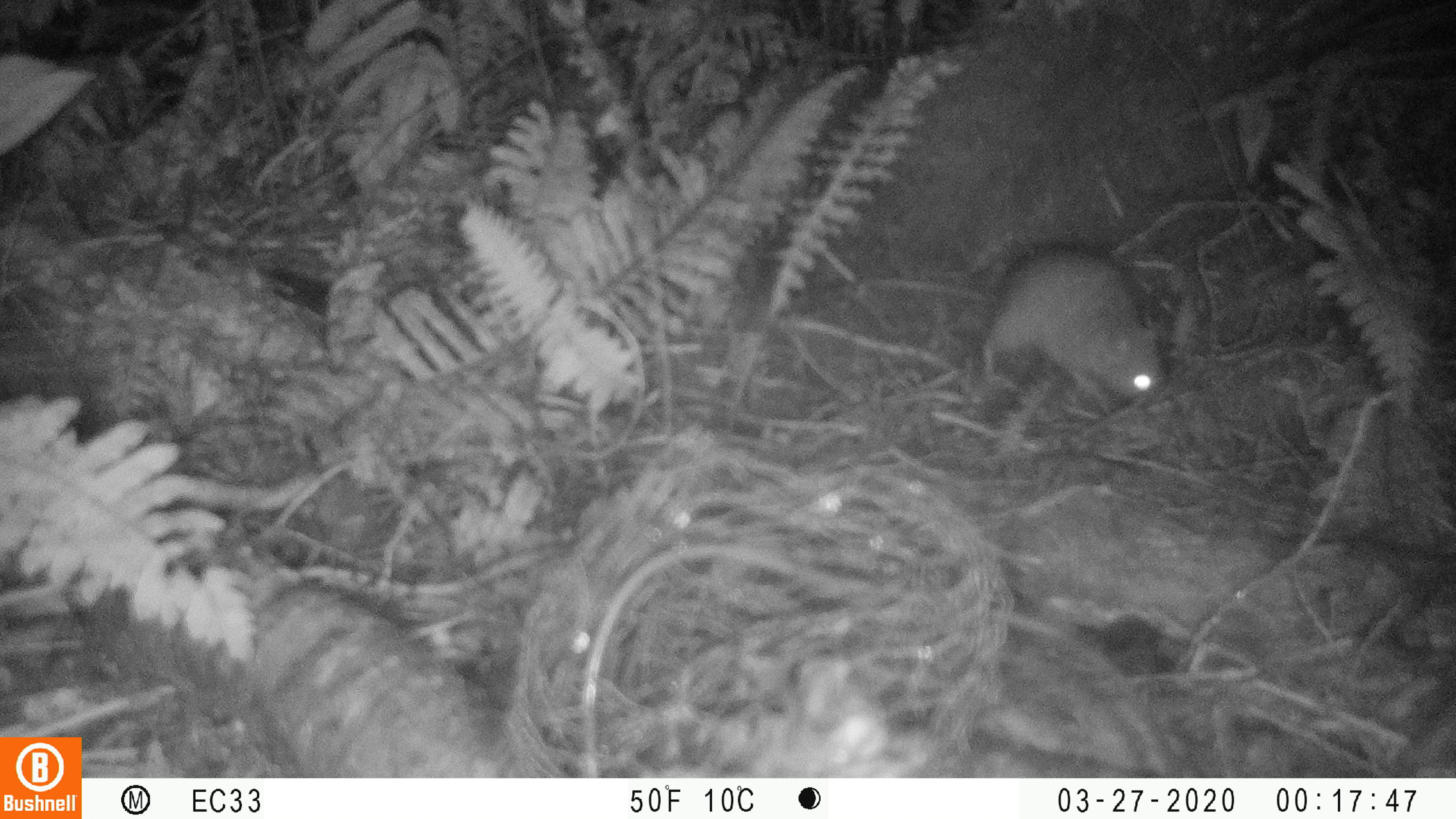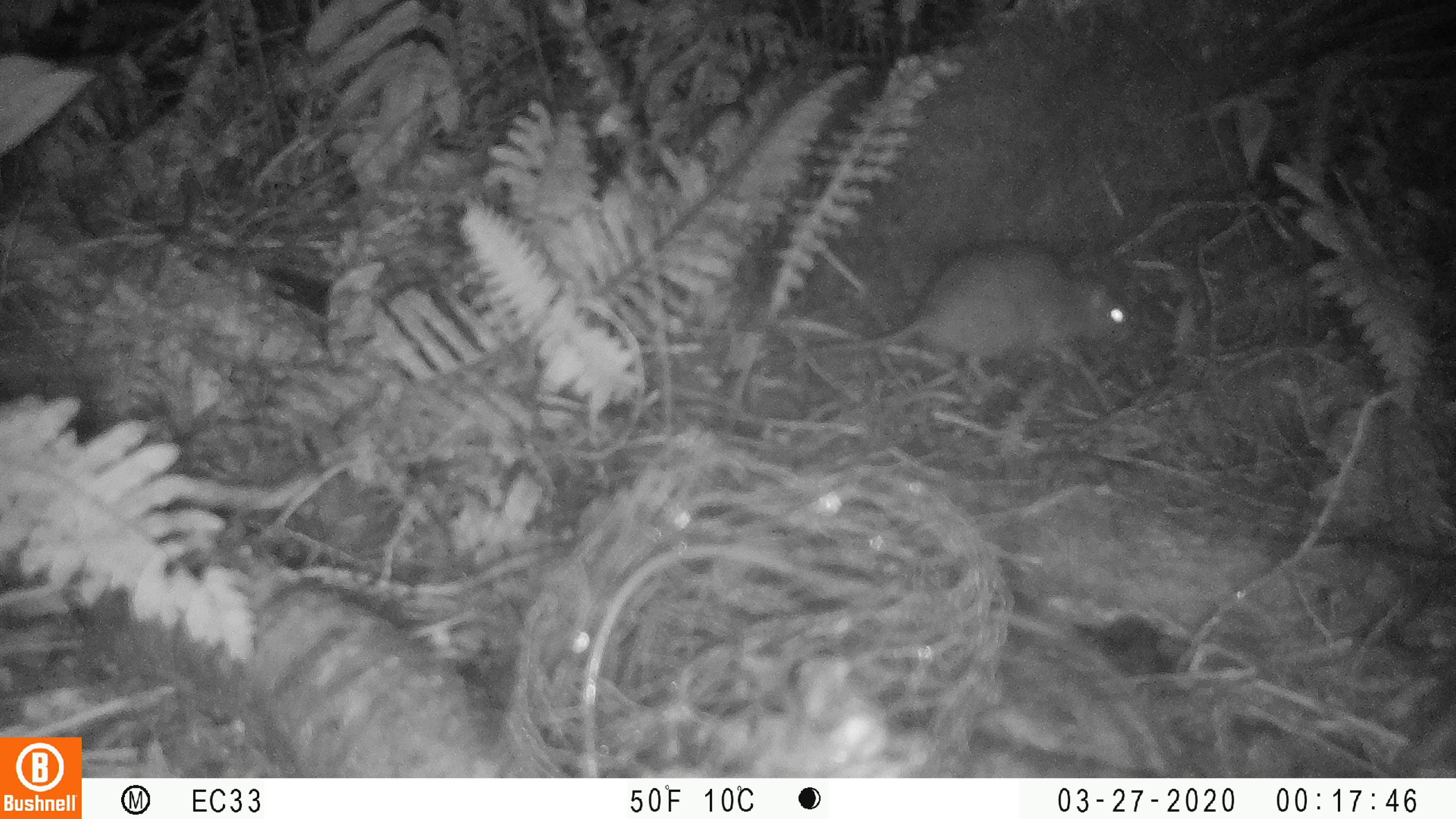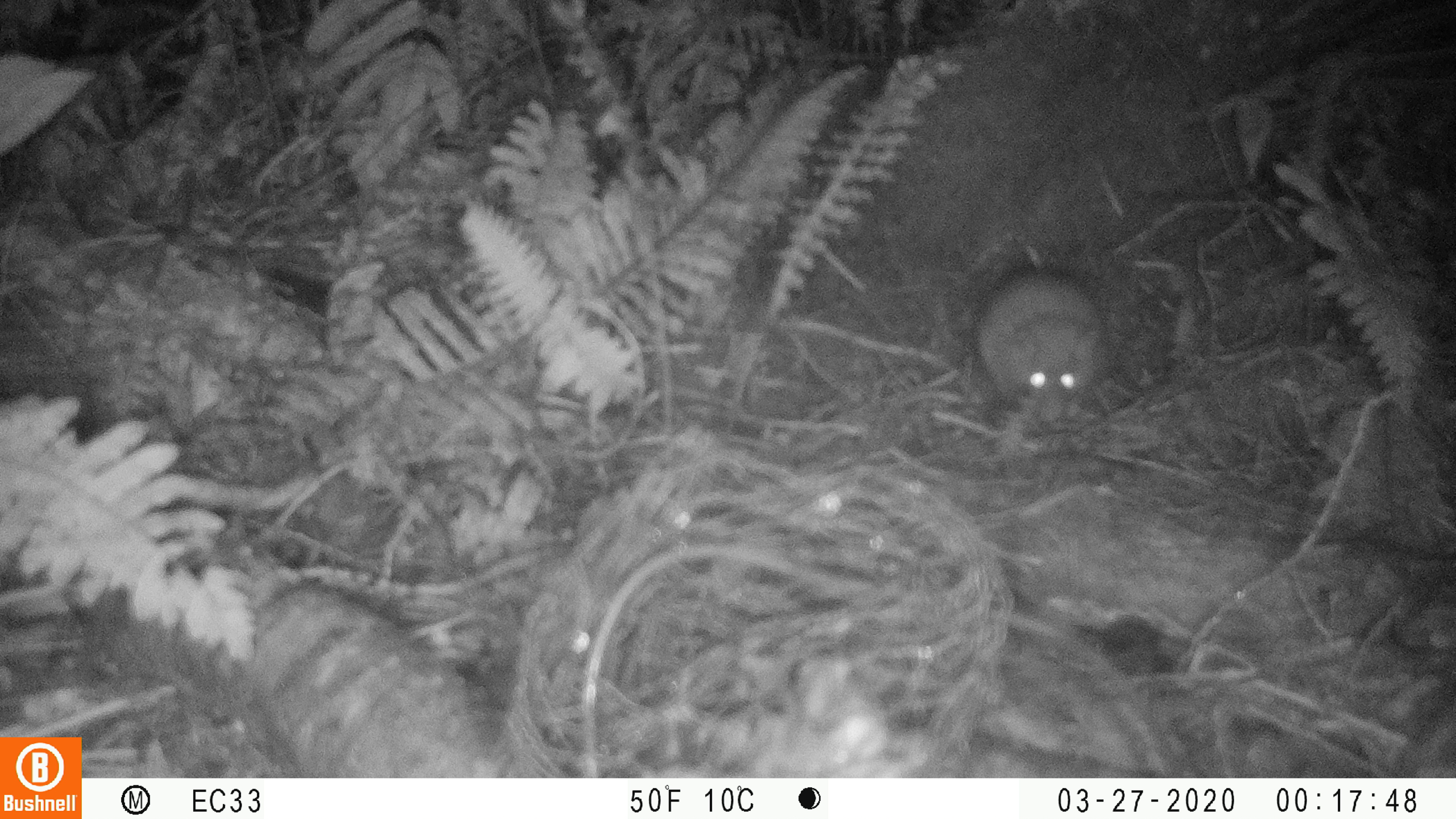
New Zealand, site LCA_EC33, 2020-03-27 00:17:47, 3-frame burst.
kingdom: Animalia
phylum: Chordata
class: Mammalia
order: Rodentia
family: Muridae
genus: Rattus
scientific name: Rattus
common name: rat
Rat (Rattus).